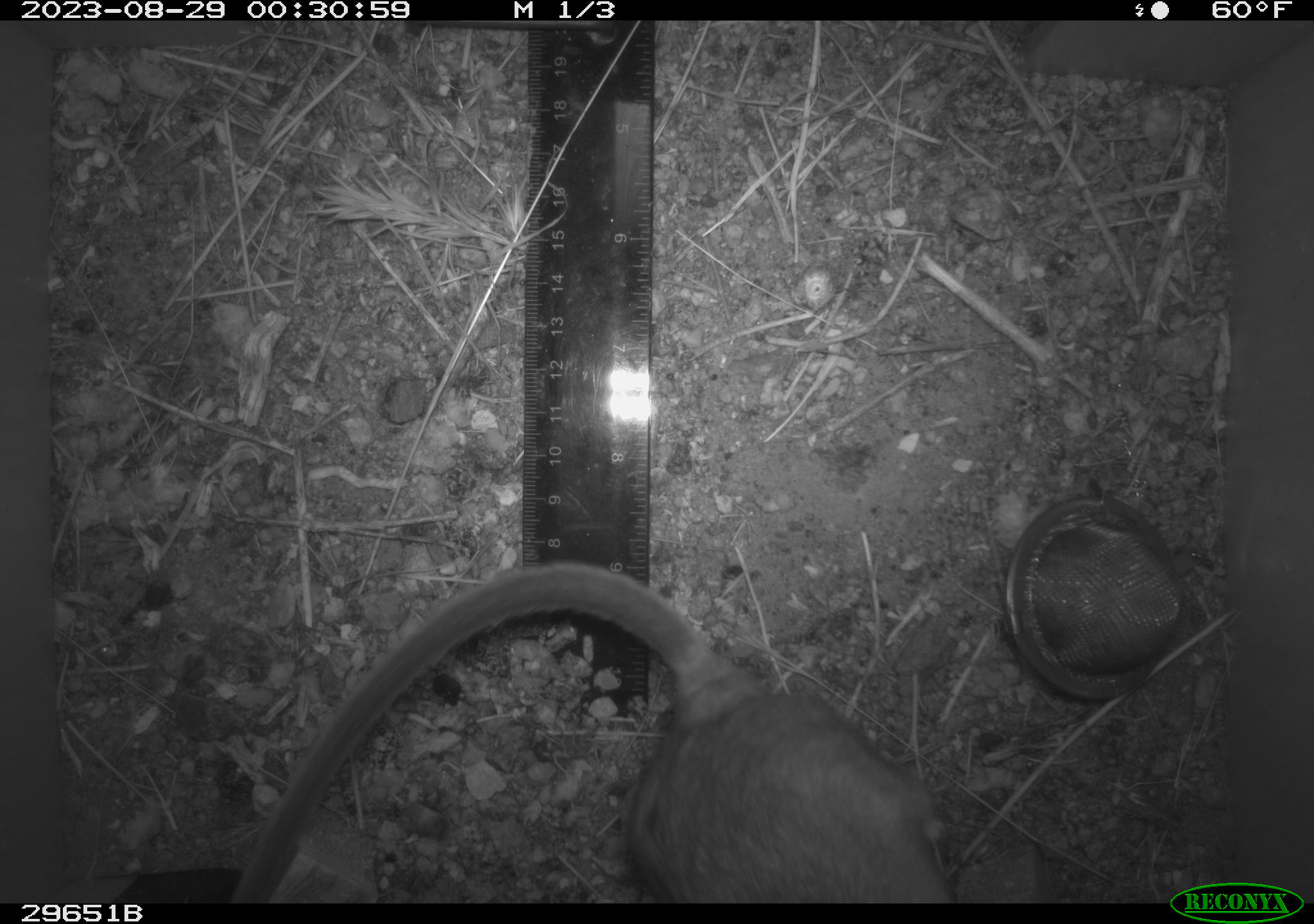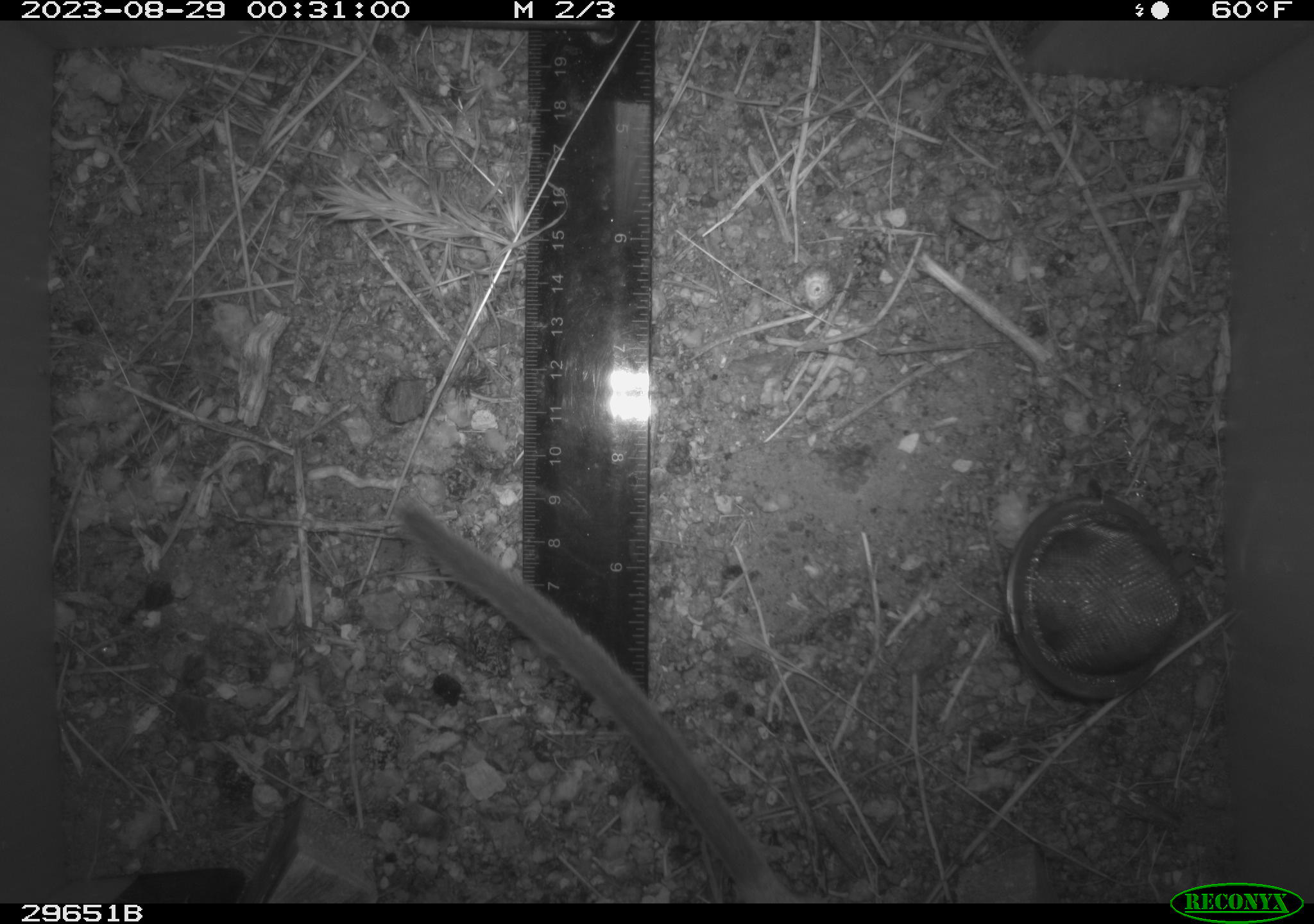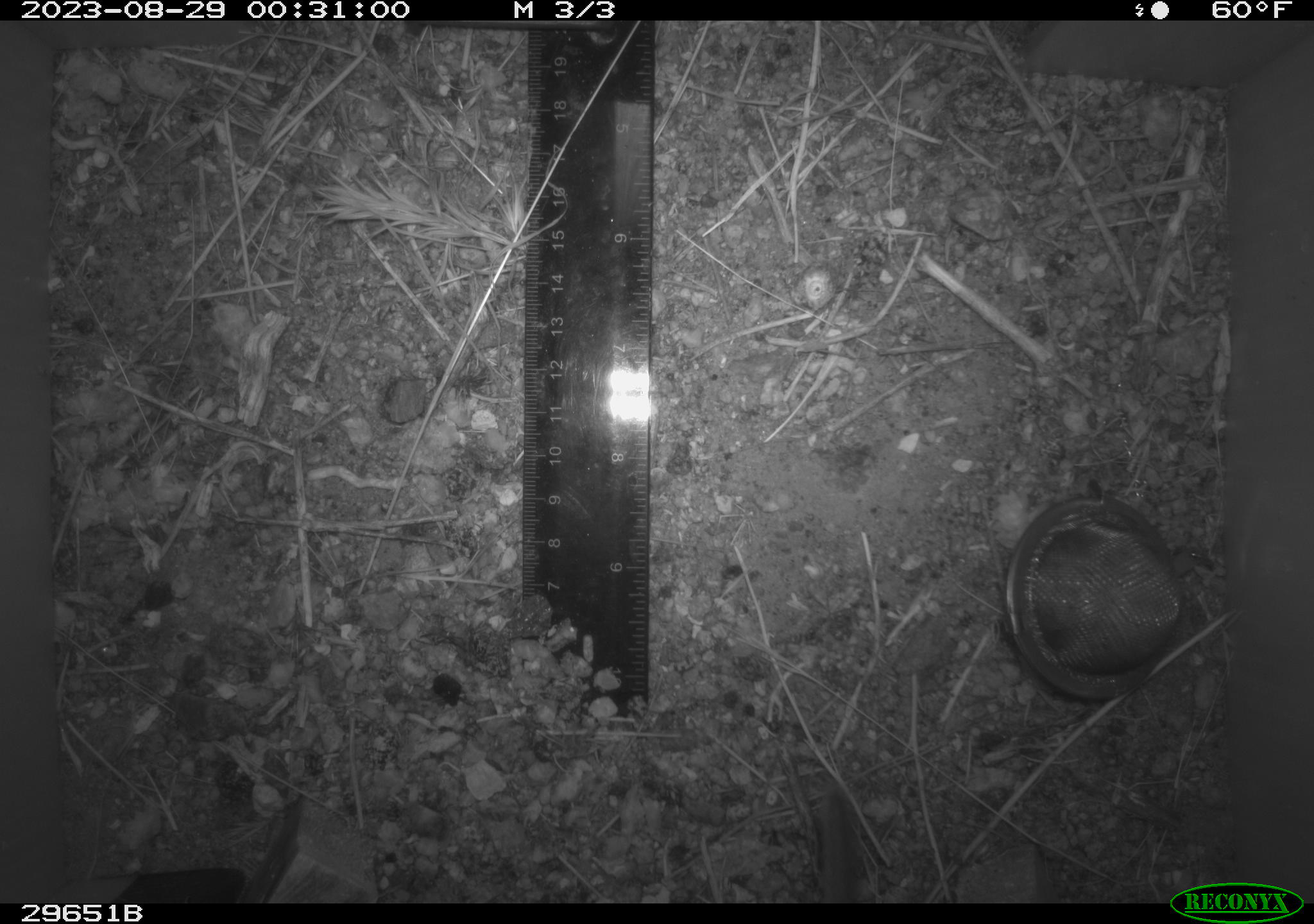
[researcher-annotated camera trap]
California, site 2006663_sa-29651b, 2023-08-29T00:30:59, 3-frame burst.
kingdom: Animalia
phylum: Chordata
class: Mammalia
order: Rodentia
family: Cricetidae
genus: Neotoma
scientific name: Neotoma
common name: pack rat or woodrat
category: neotoma species